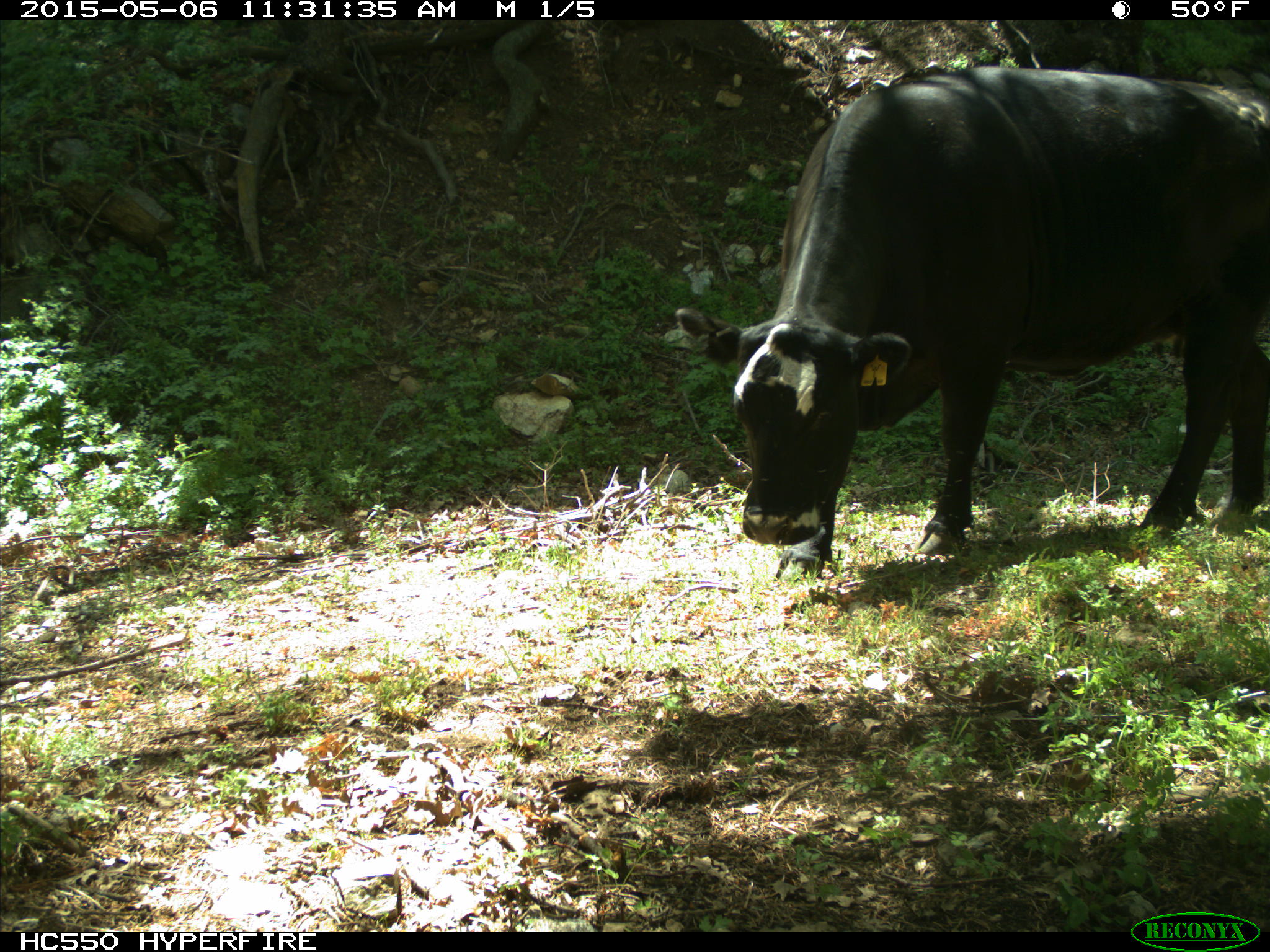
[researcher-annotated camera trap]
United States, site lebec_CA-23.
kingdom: Animalia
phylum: Chordata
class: Mammalia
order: Artiodactyla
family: Bovidae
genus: Bos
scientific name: Bos taurus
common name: domestic cow